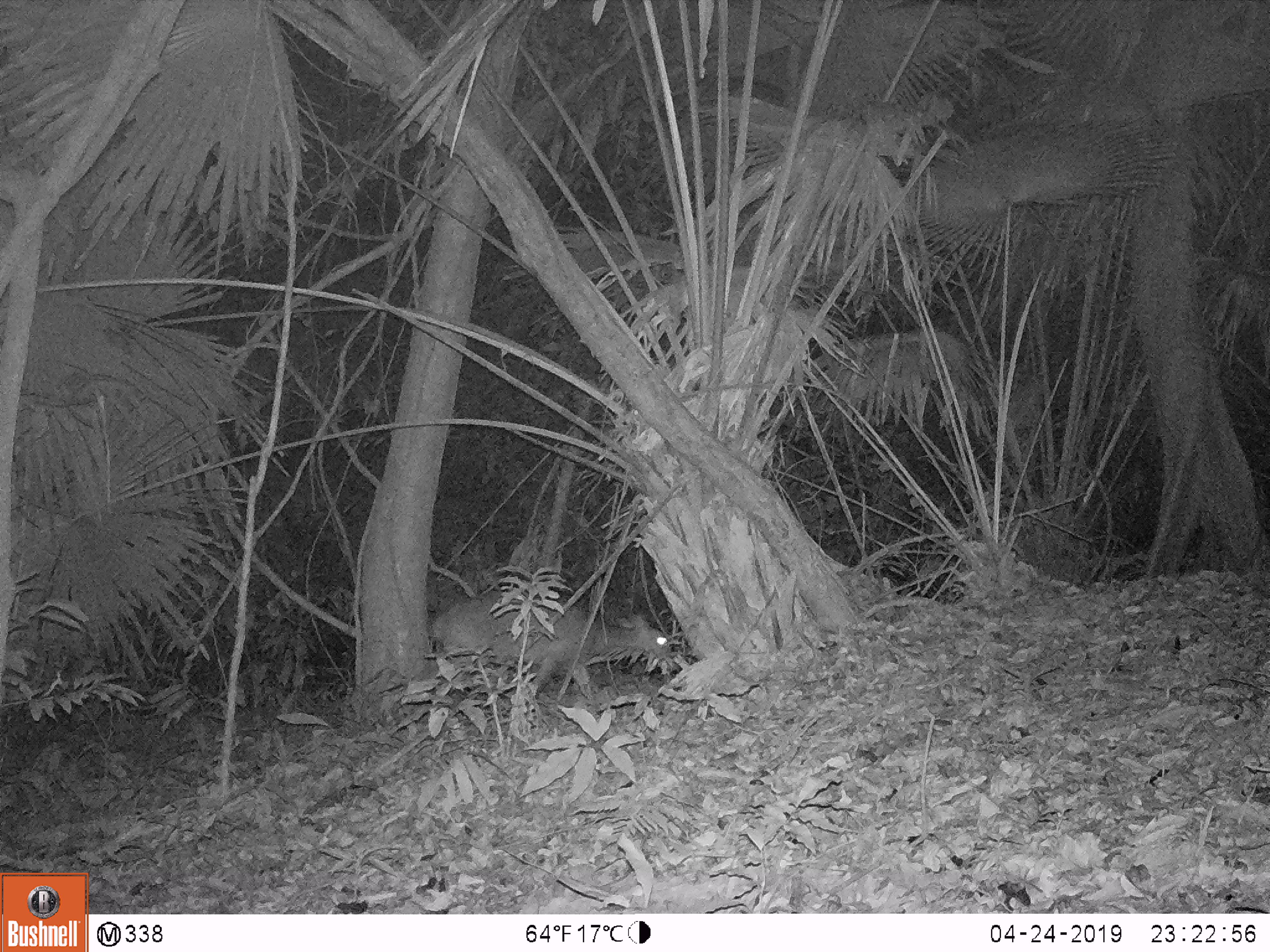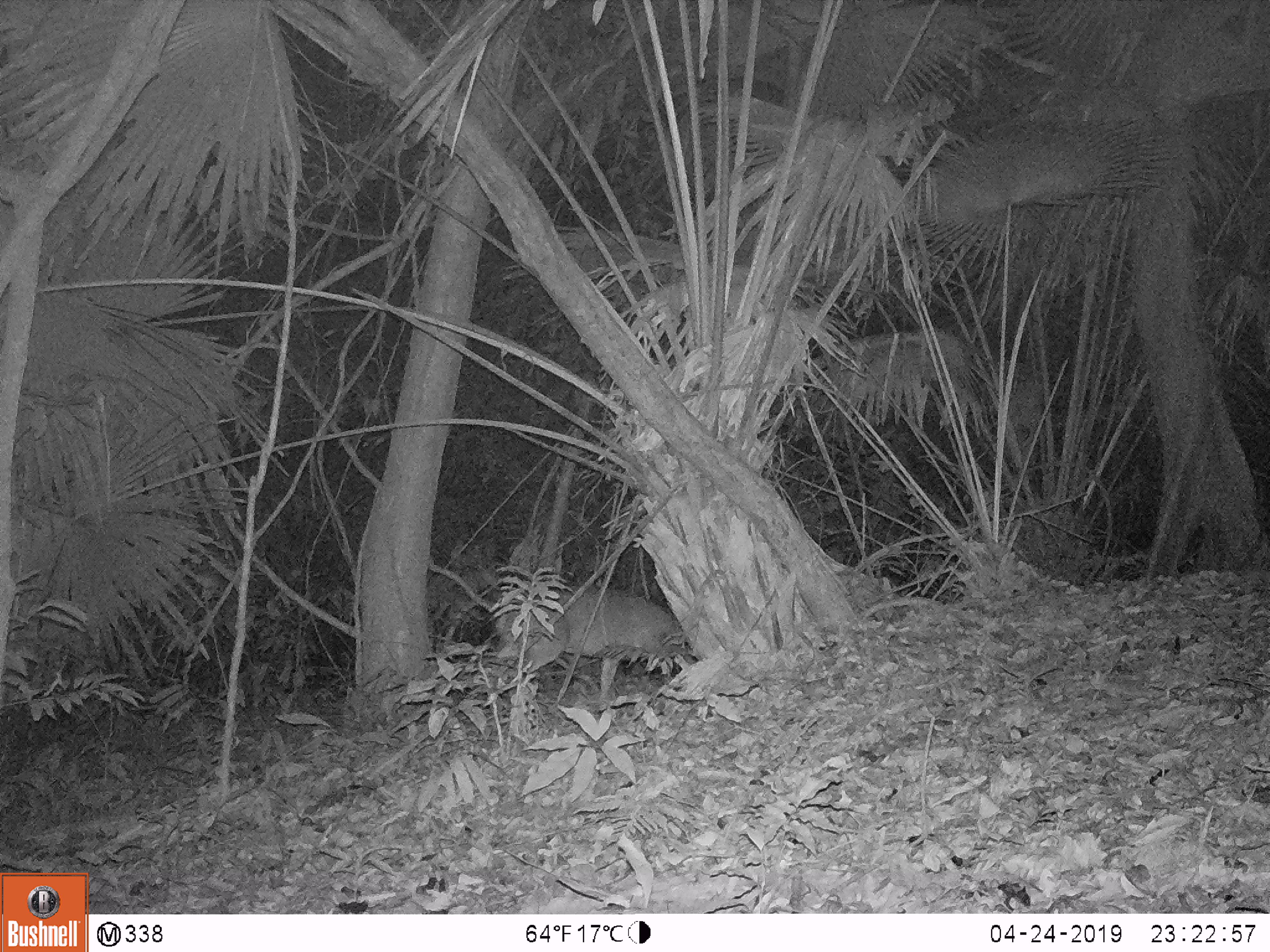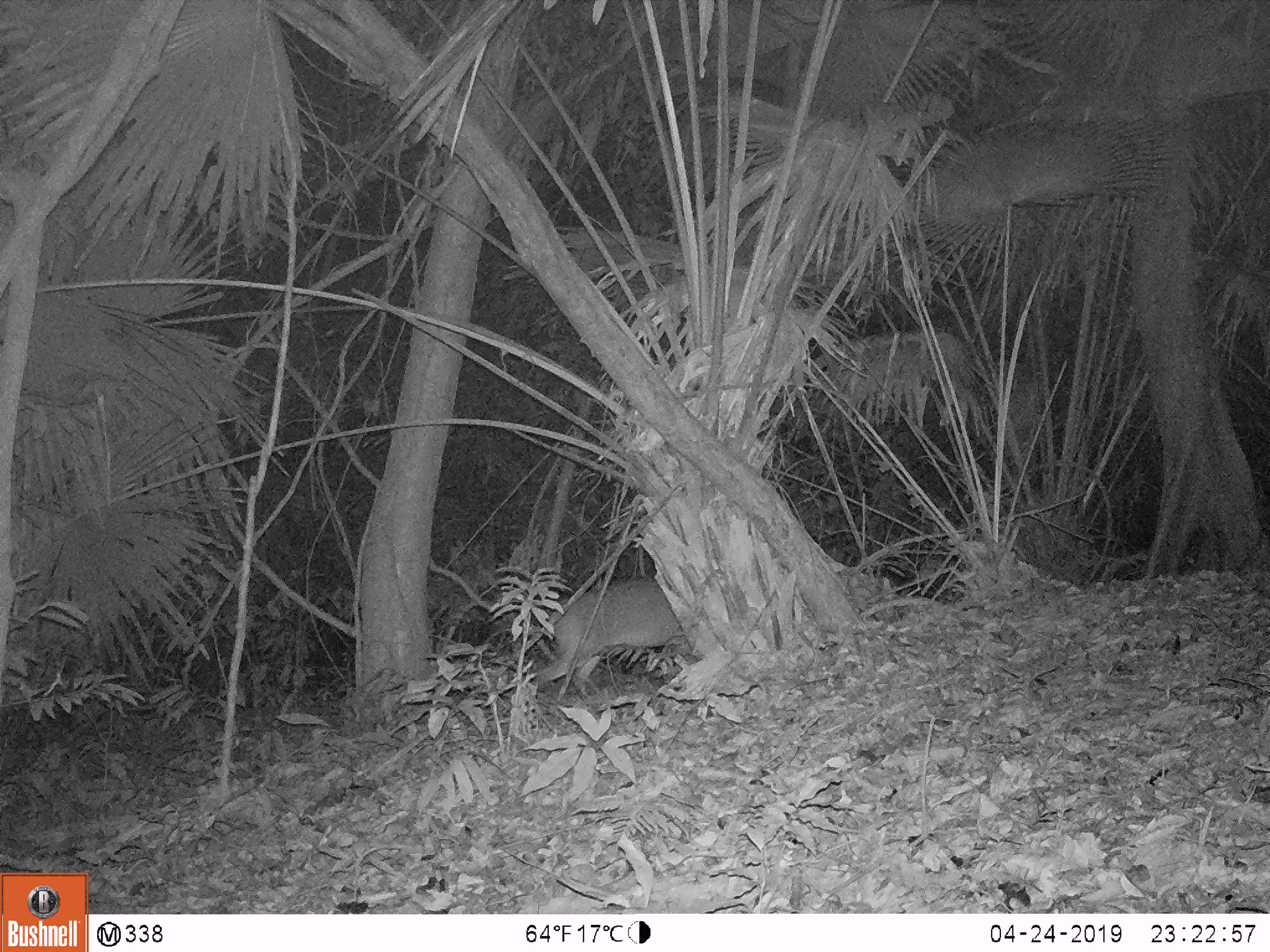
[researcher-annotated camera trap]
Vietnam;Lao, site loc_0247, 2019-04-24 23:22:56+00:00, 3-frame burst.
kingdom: Animalia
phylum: Chordata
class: Mammalia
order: Artiodactyla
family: Cervidae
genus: Muntiacus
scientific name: Muntiacus vuquangensis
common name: large-antlered muntjac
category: large antlered muntjac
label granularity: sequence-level